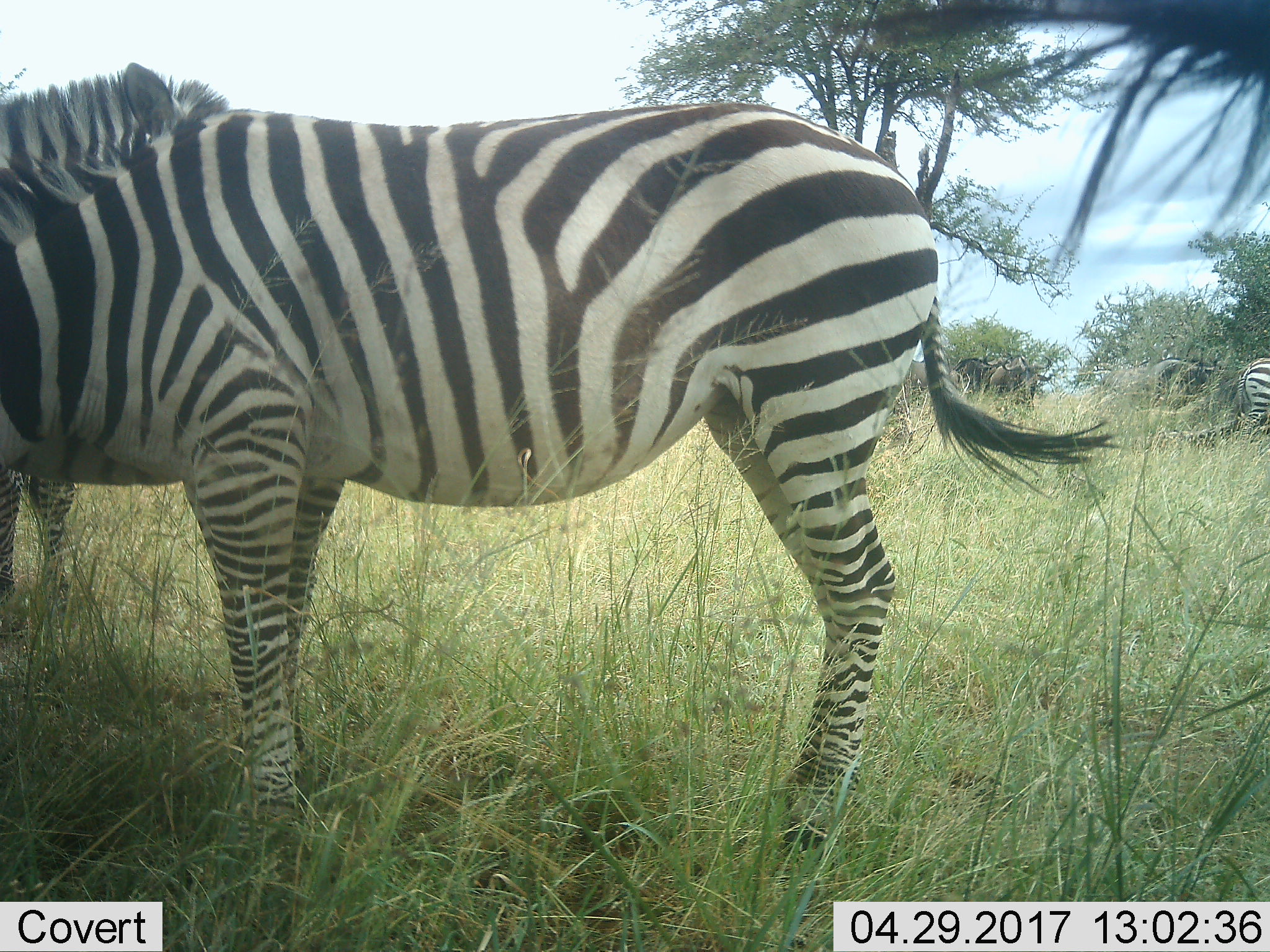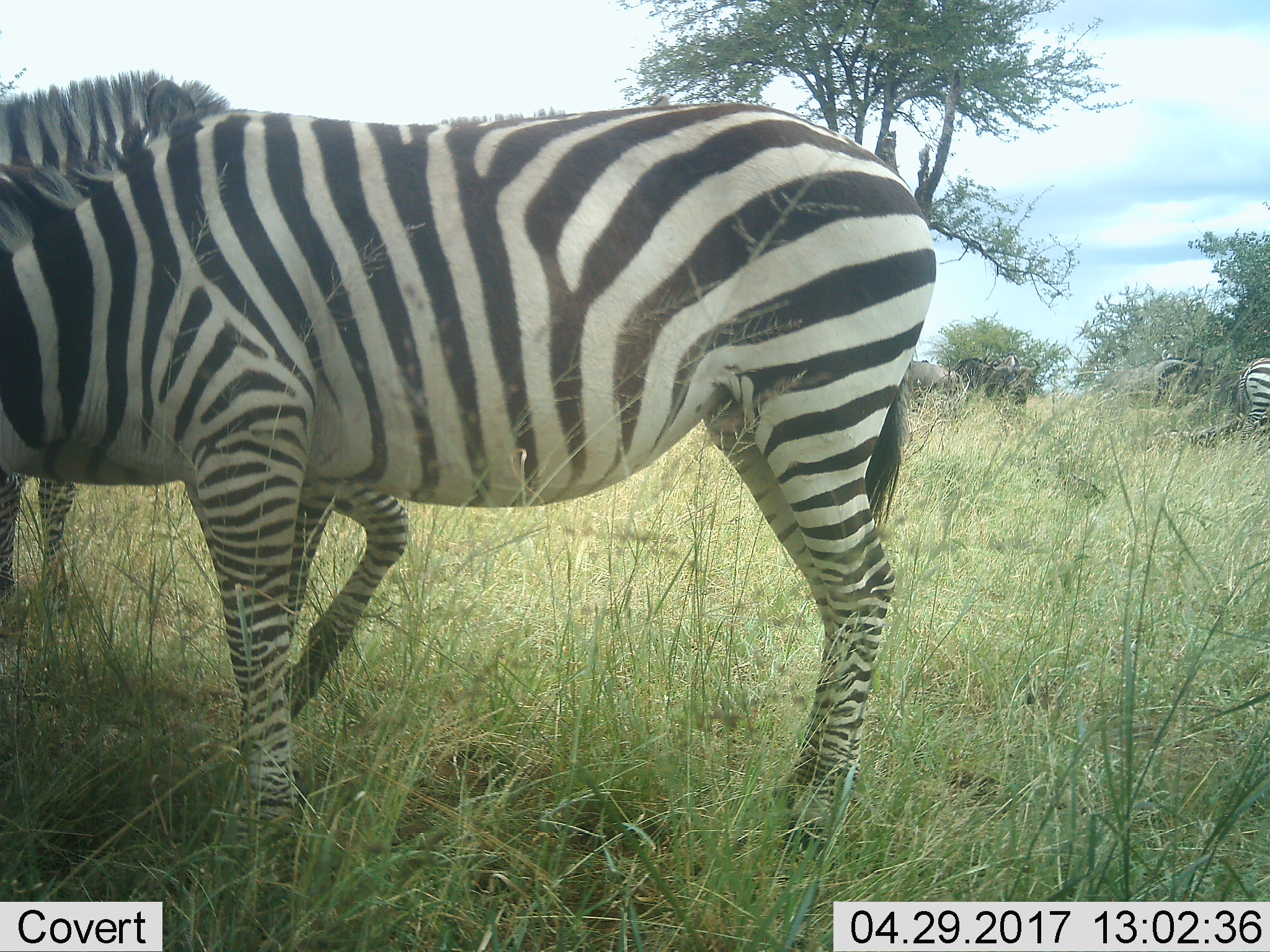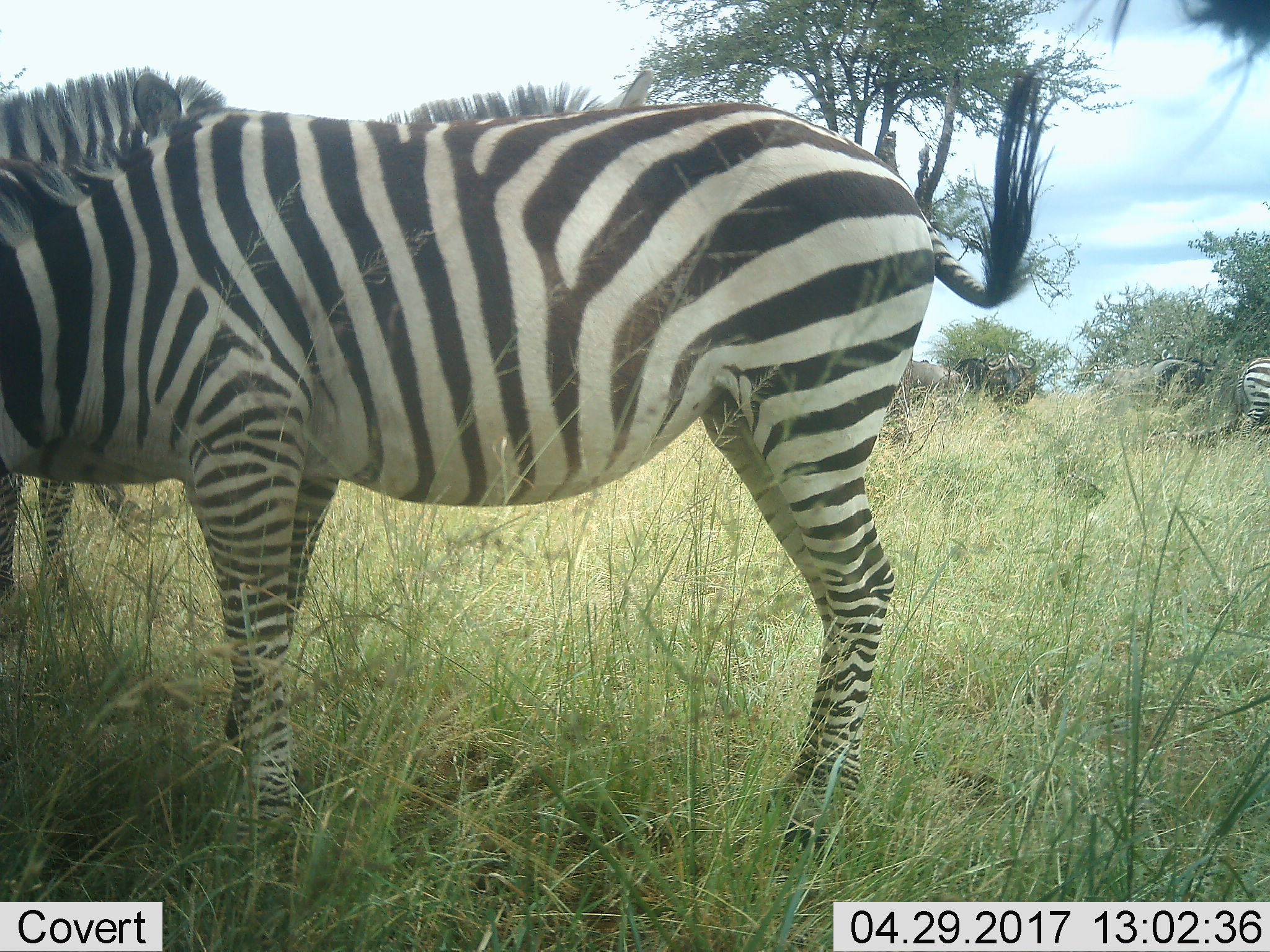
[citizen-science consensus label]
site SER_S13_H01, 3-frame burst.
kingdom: Animalia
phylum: Chordata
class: Mammalia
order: Artiodactyla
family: Bovidae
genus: Connochaetes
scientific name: Connochaetes taurinus taurinus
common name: blue wildebeest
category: wildebeestblue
Wildebeestblue (blue wildebeest) (Connochaetes taurinus taurinus), count 4. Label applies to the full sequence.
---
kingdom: Animalia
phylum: Chordata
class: Mammalia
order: Perissodactyla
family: Equidae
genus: Equus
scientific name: Equus quagga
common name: plains zebra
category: zebraplains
Zebraplains (plains zebra) (Equus quagga), count 3. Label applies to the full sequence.